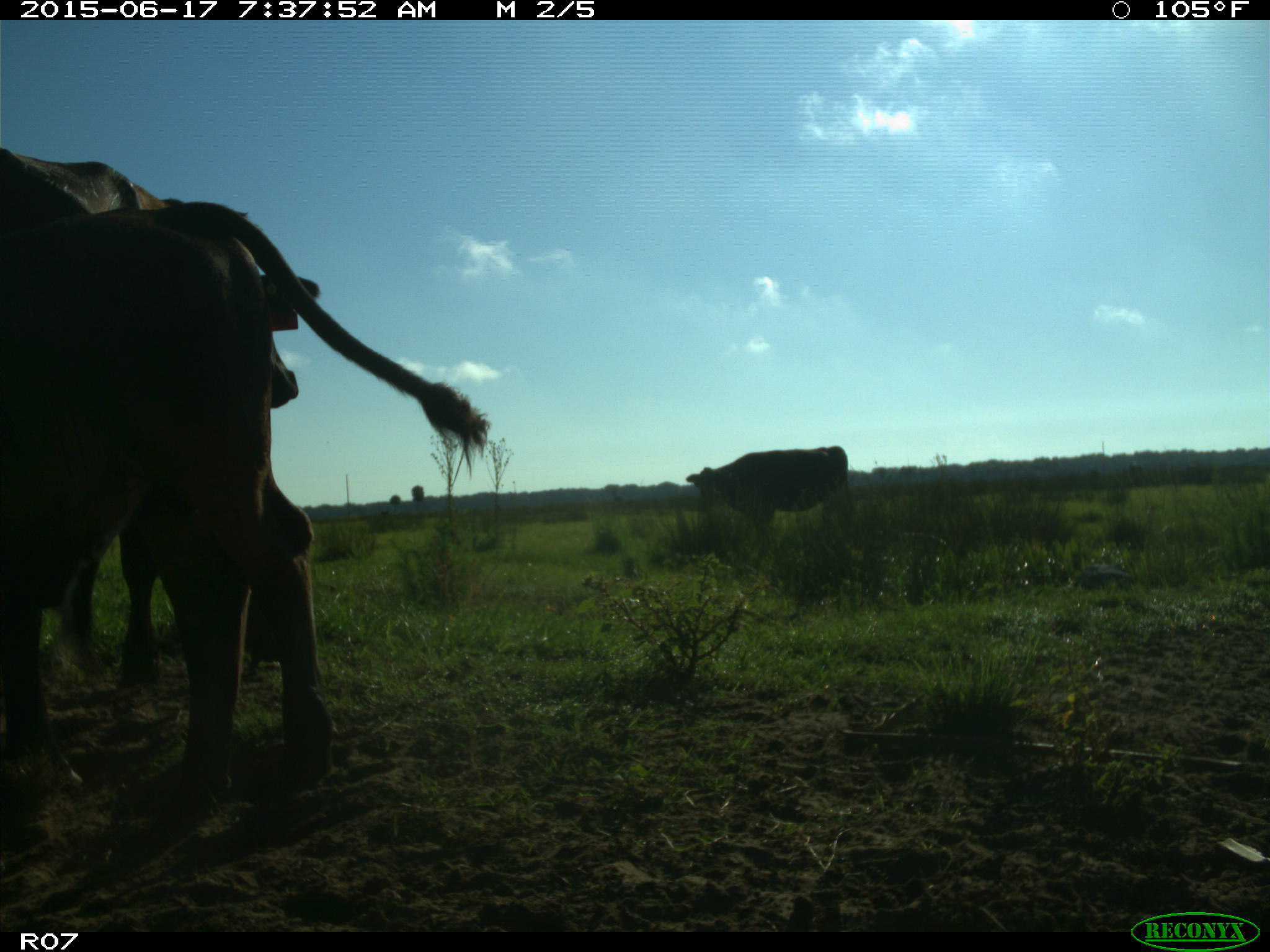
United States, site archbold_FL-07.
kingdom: Animalia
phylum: Chordata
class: Mammalia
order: Artiodactyla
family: Bovidae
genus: Bos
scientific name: Bos taurus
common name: domestic cow